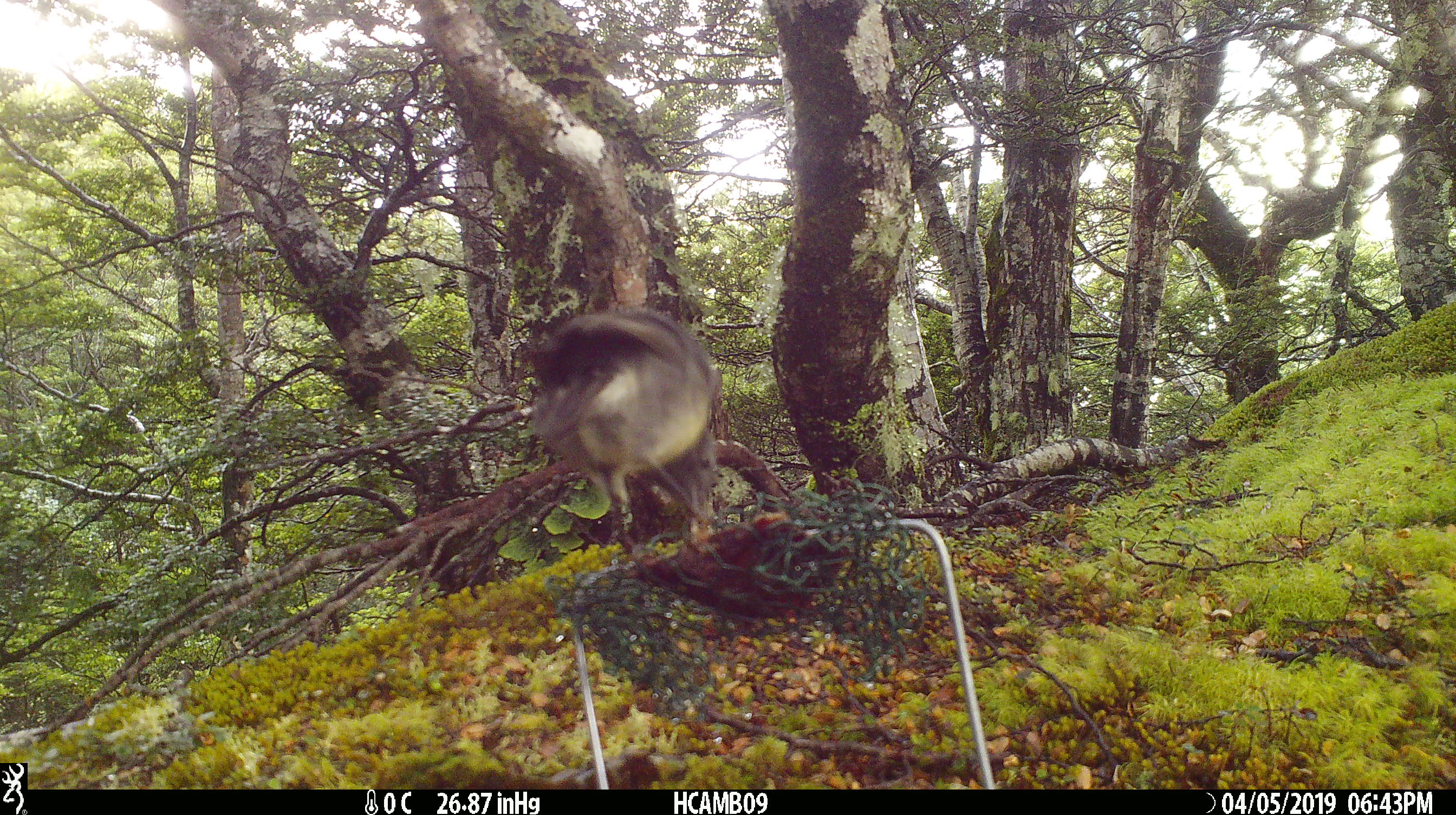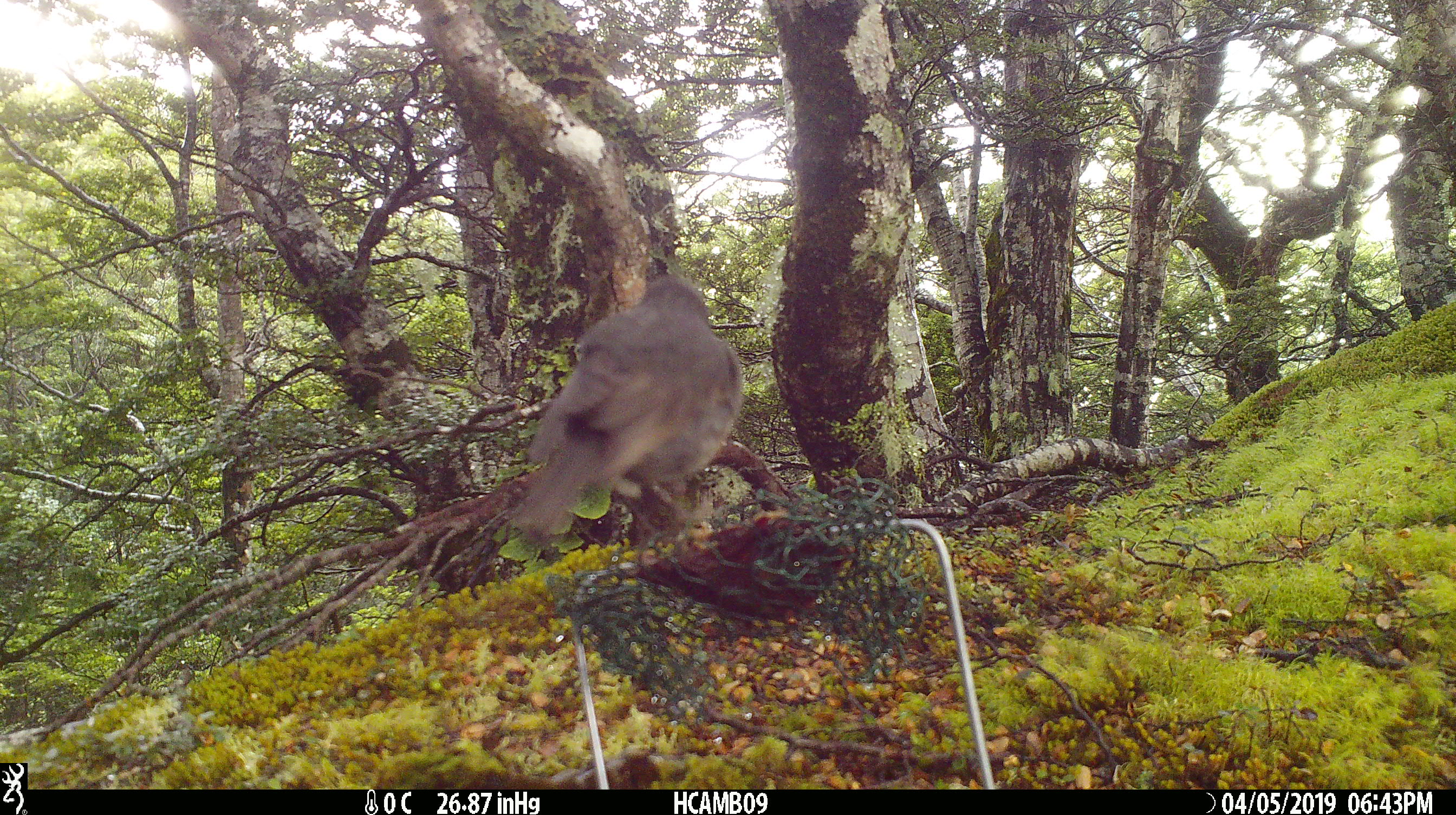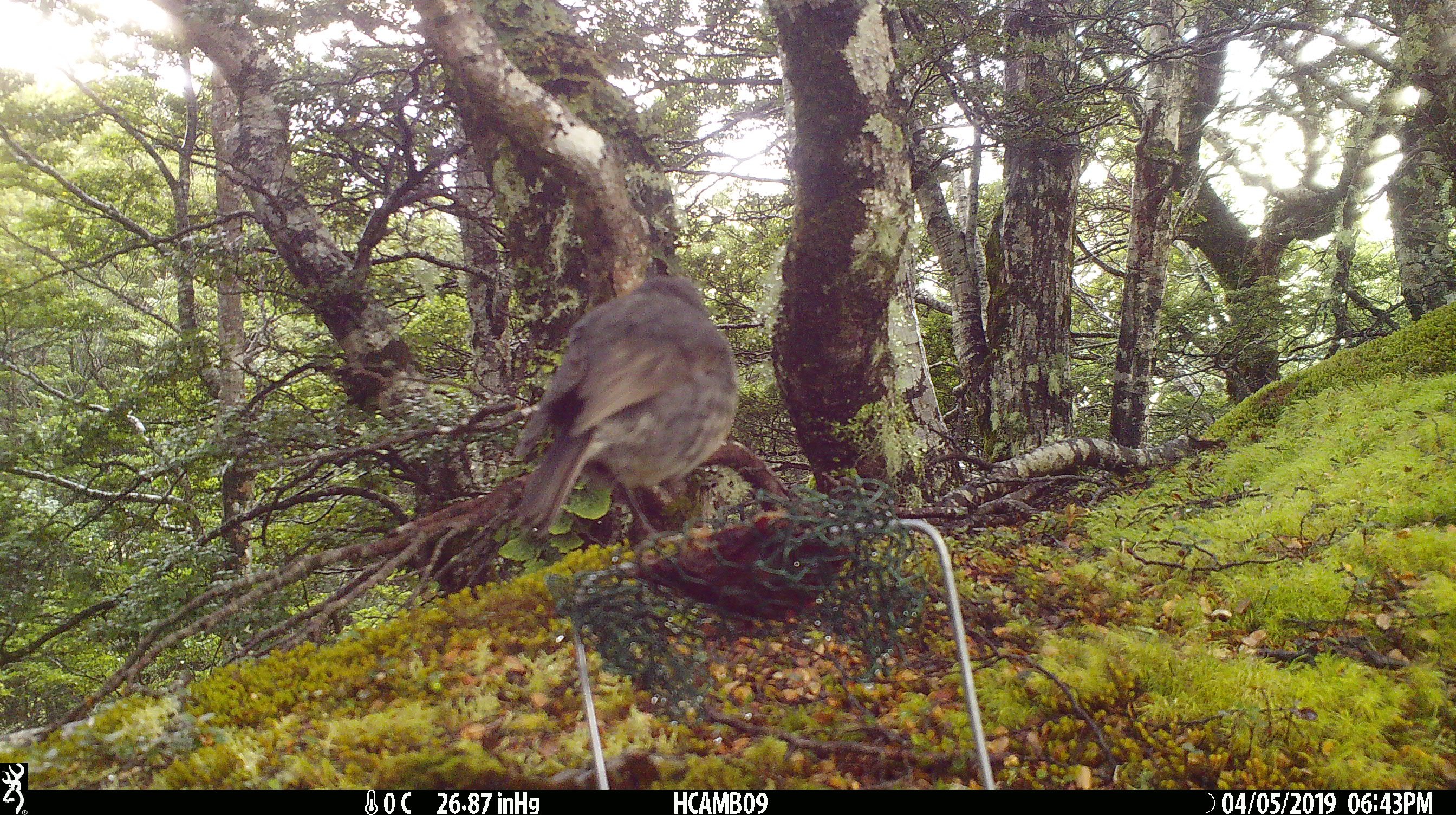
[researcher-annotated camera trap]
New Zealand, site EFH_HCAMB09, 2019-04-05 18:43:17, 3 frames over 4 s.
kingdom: Animalia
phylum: Chordata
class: Aves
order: Passeriformes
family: Petroicidae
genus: Petroica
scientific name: Petroica australis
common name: new zealand robin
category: robin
Robin (new zealand robin) (Petroica australis).